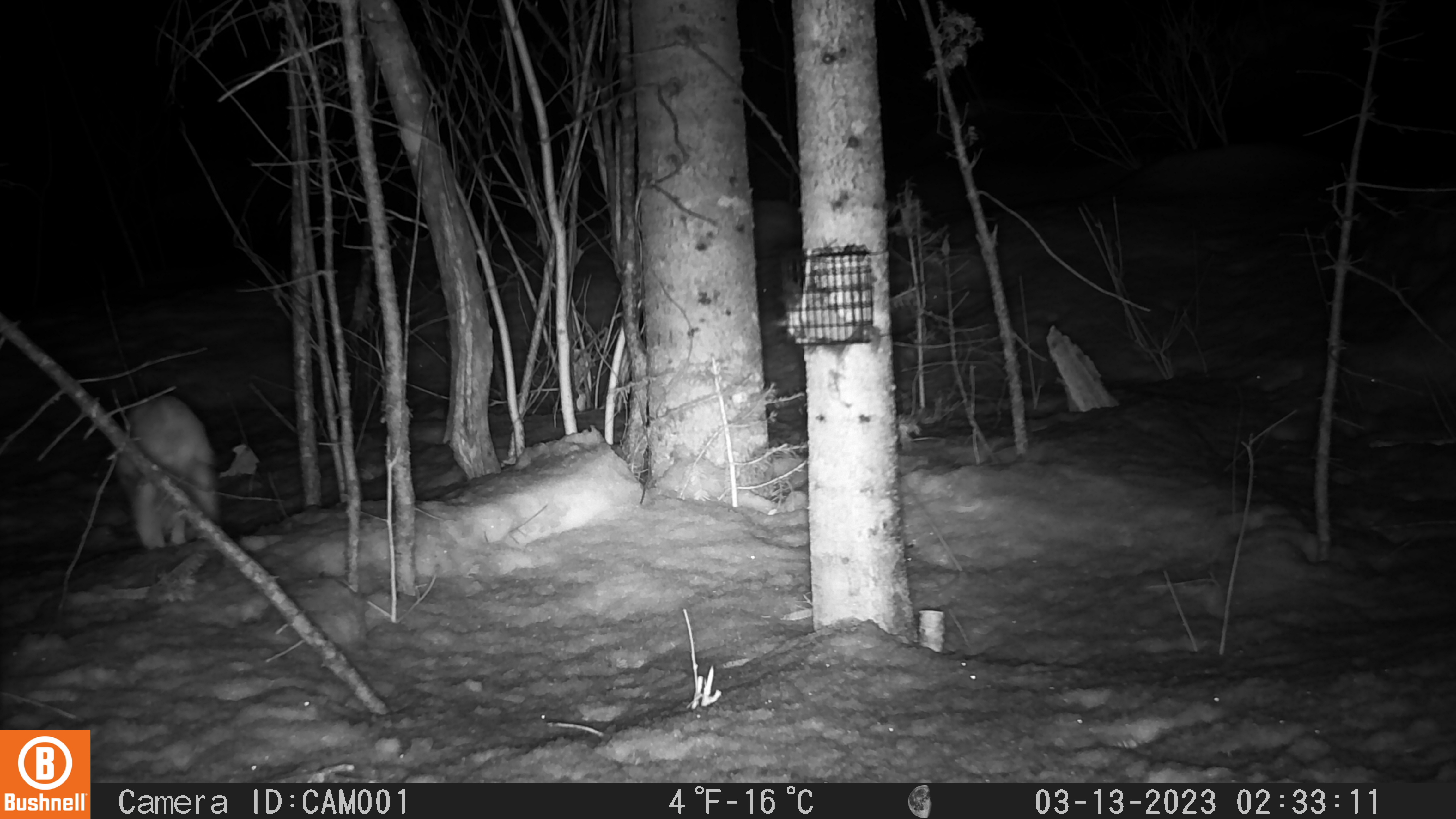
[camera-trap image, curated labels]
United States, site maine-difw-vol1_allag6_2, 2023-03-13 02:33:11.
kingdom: Animalia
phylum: Chordata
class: Mammalia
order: Lagomorpha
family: Leporidae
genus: Lepus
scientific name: Lepus americanus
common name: snowshoe hare